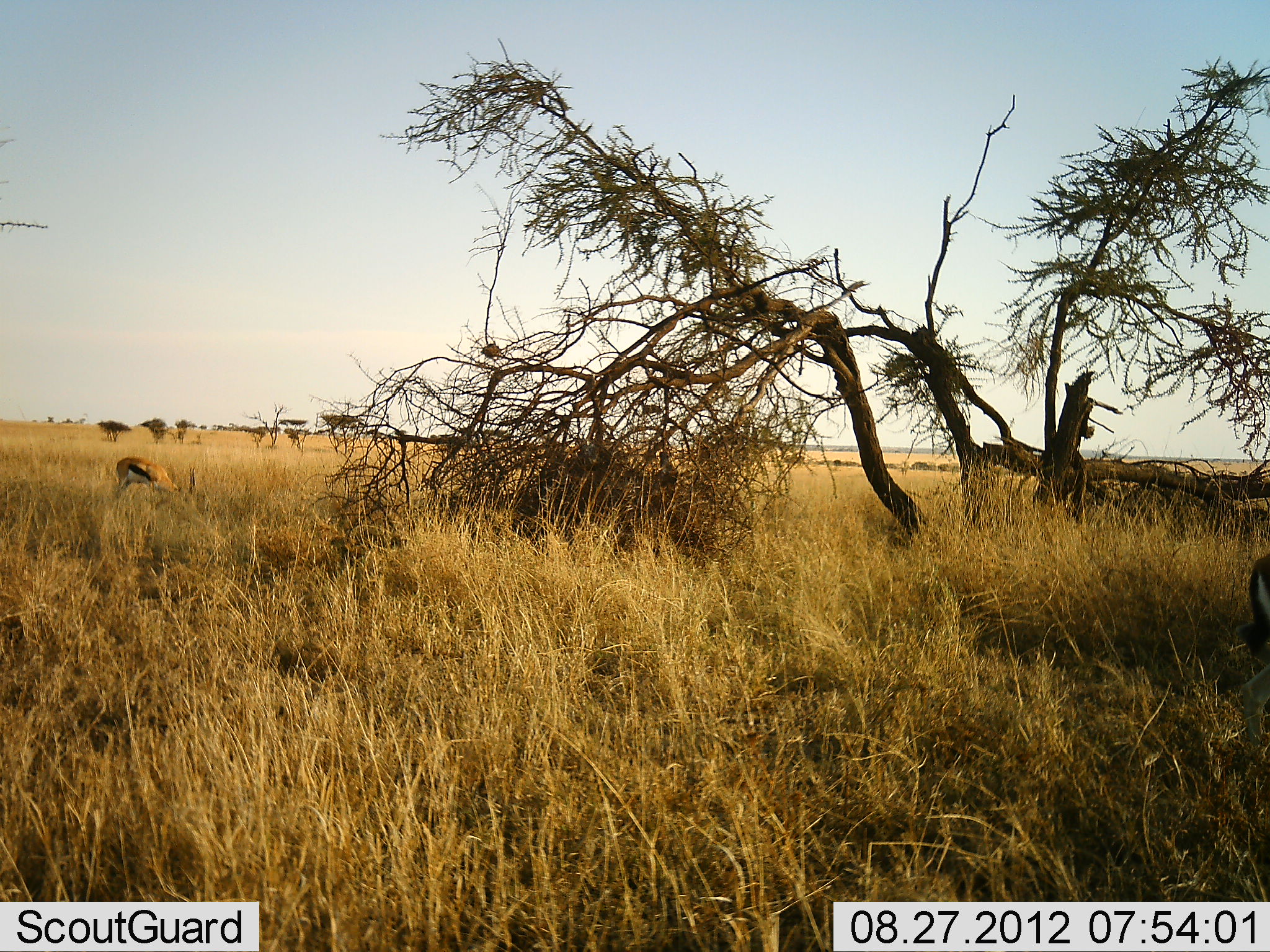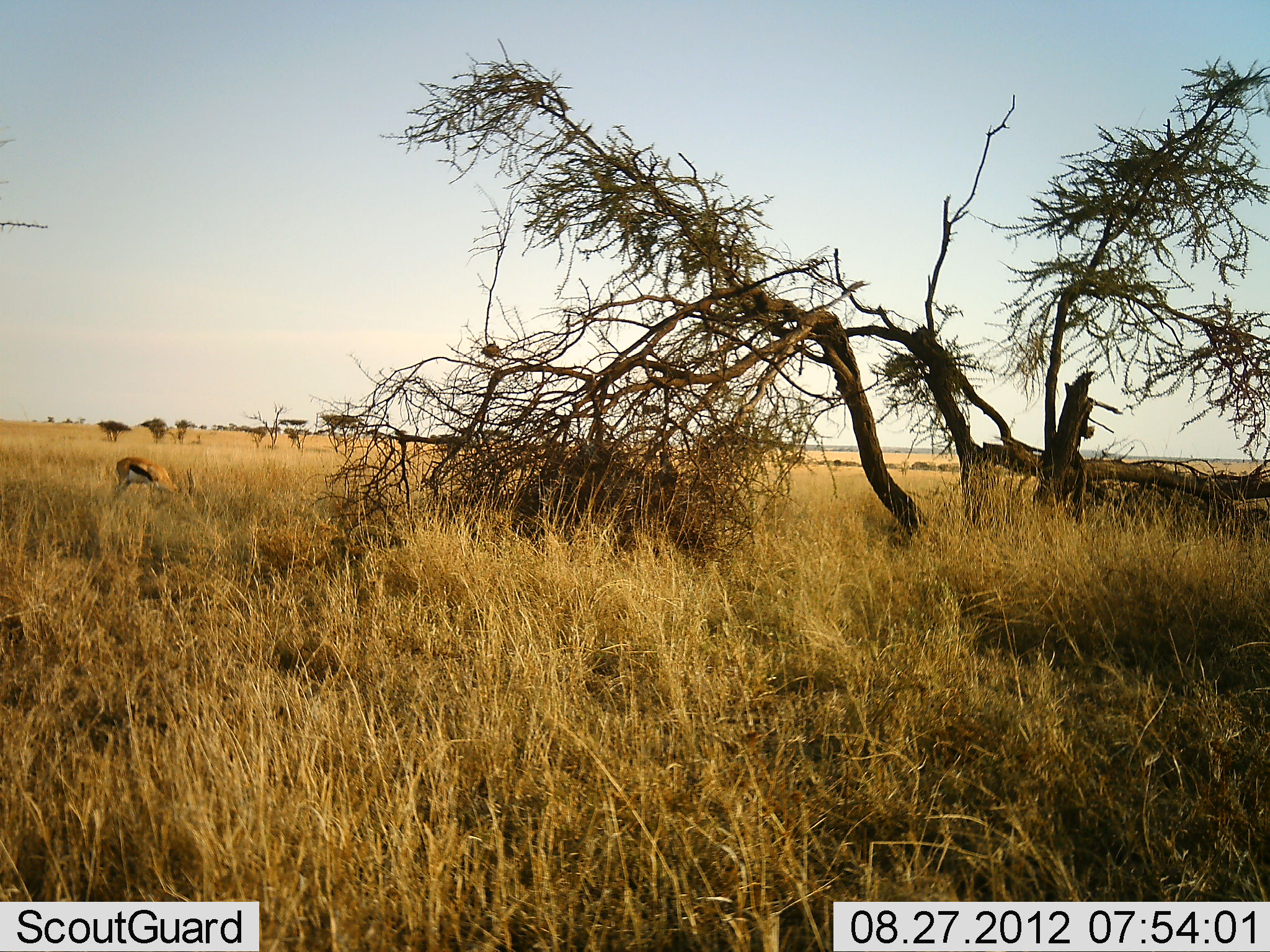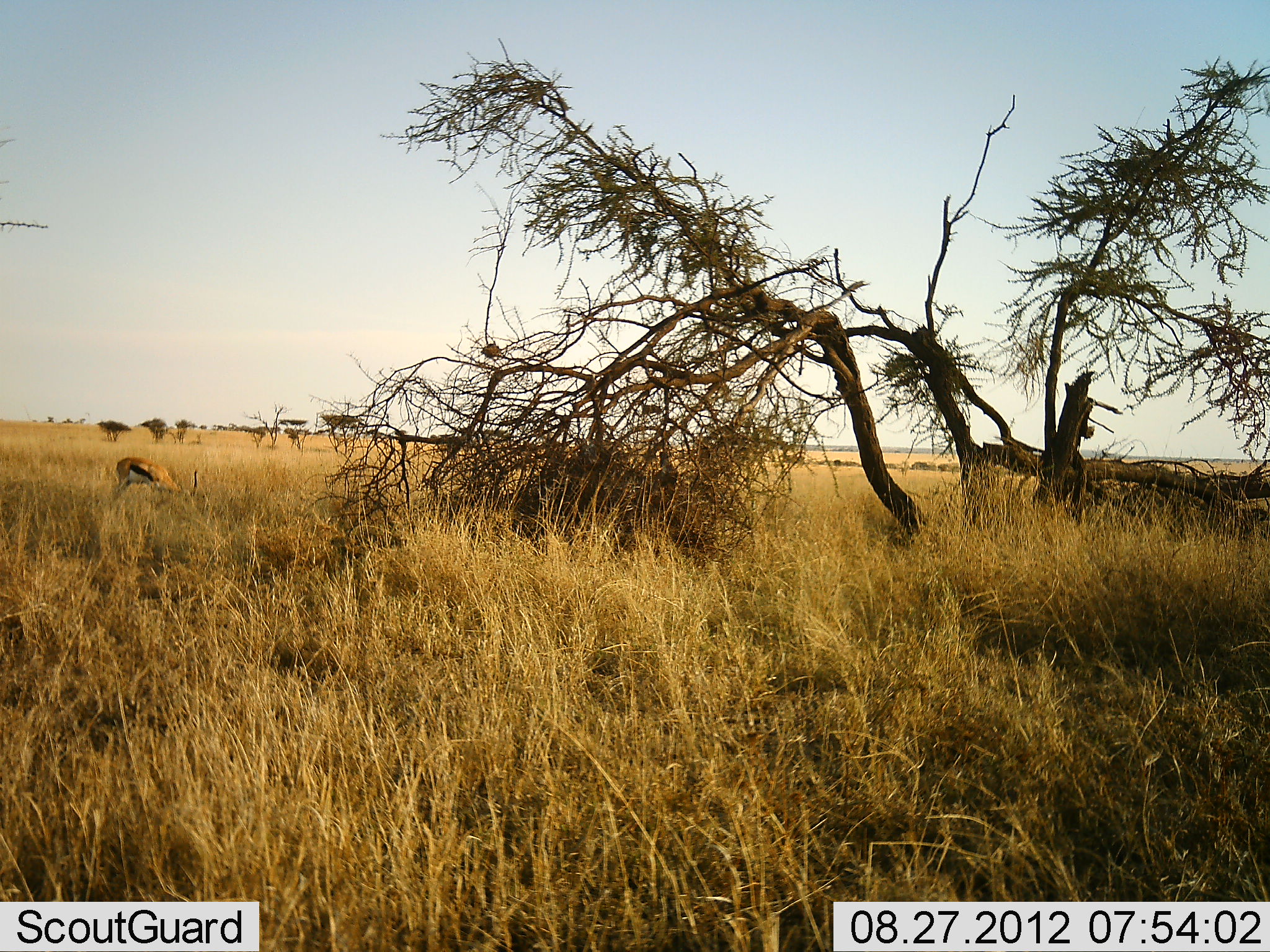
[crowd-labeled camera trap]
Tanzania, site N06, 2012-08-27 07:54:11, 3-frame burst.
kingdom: Animalia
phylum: Chordata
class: Mammalia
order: Artiodactyla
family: Bovidae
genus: Eudorcas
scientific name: Eudorcas thomsonii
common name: thomson's gazelle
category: gazellethomsons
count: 1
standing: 10%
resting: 0%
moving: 0%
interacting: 0%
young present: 0%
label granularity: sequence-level